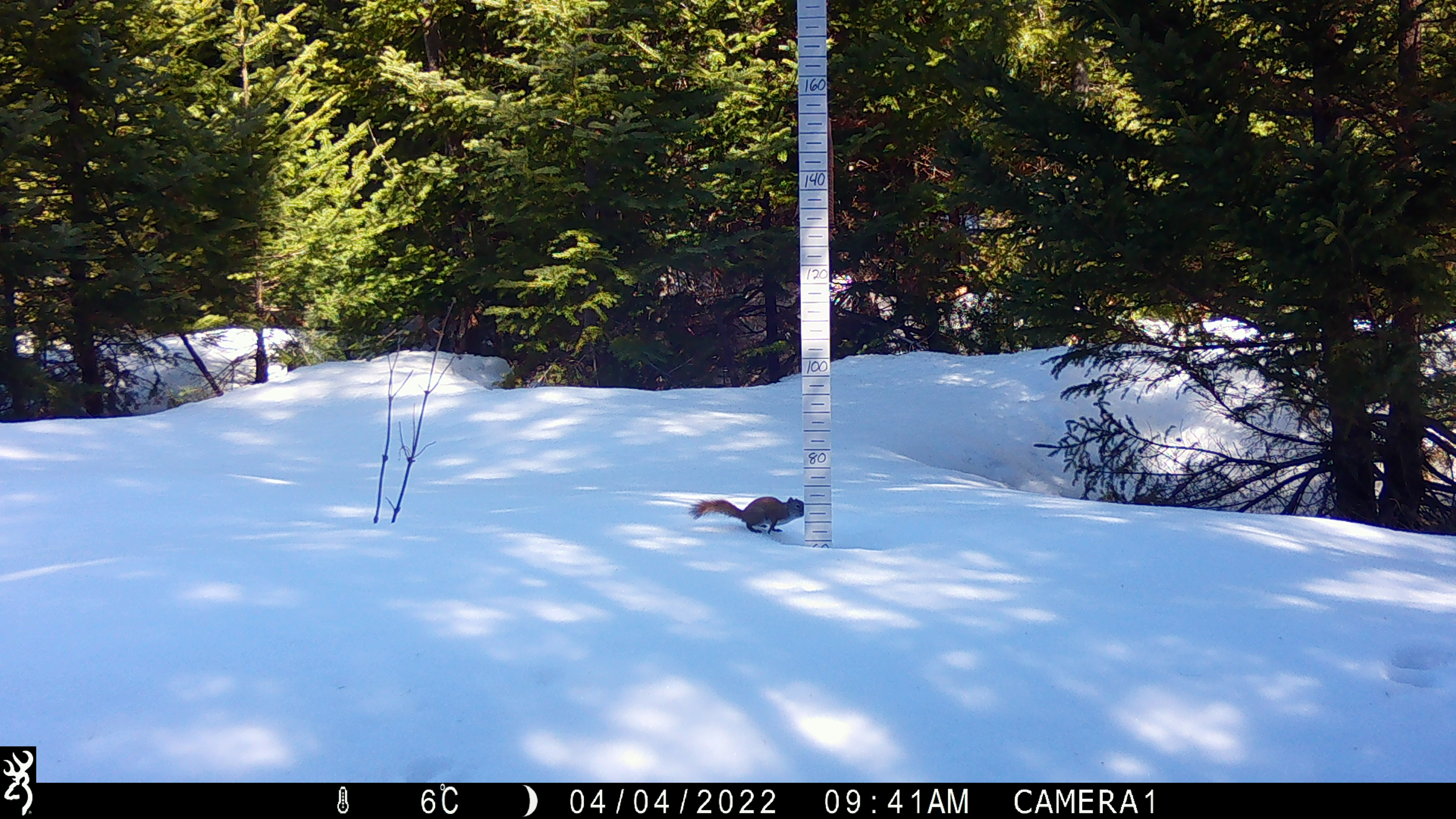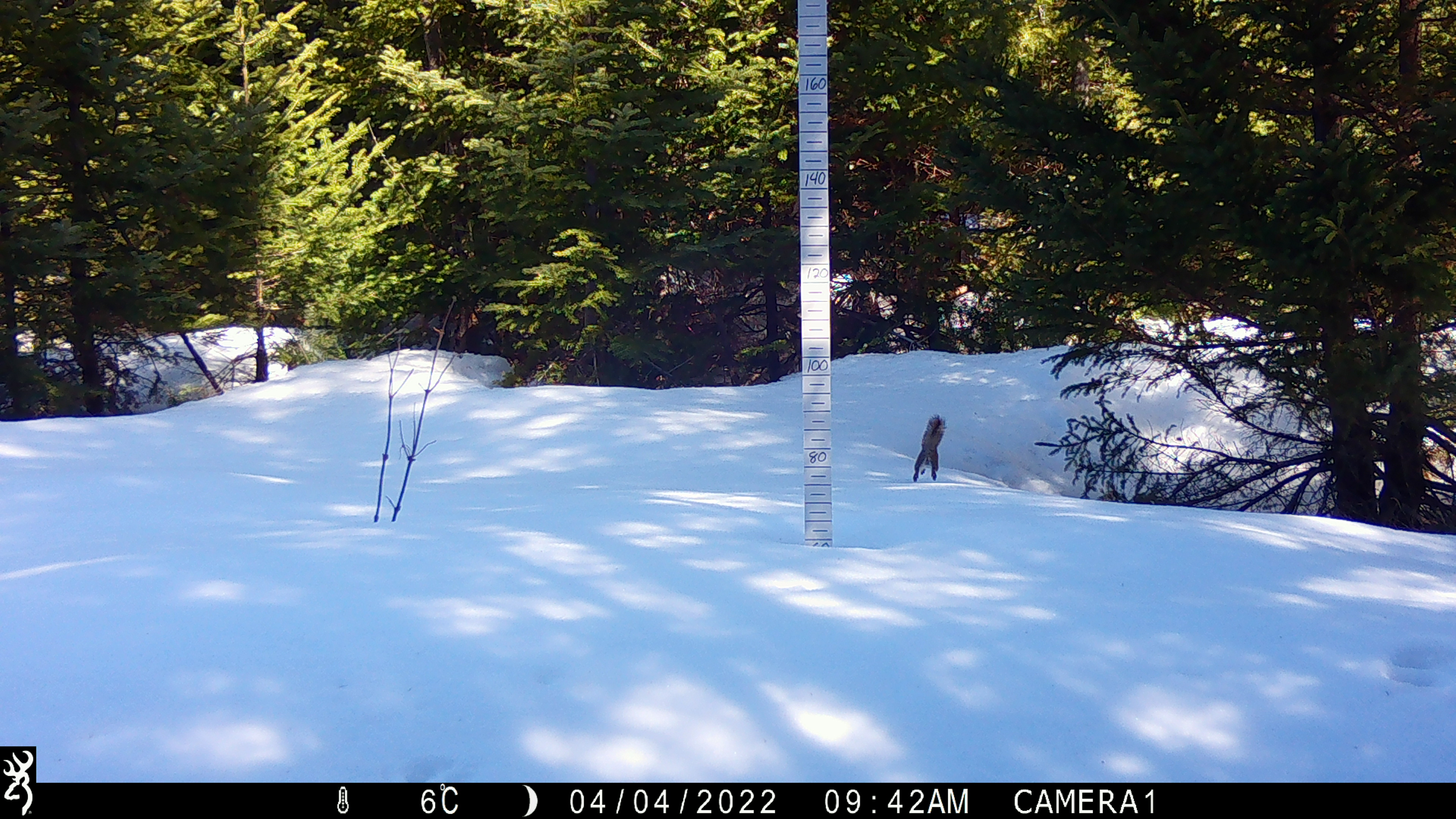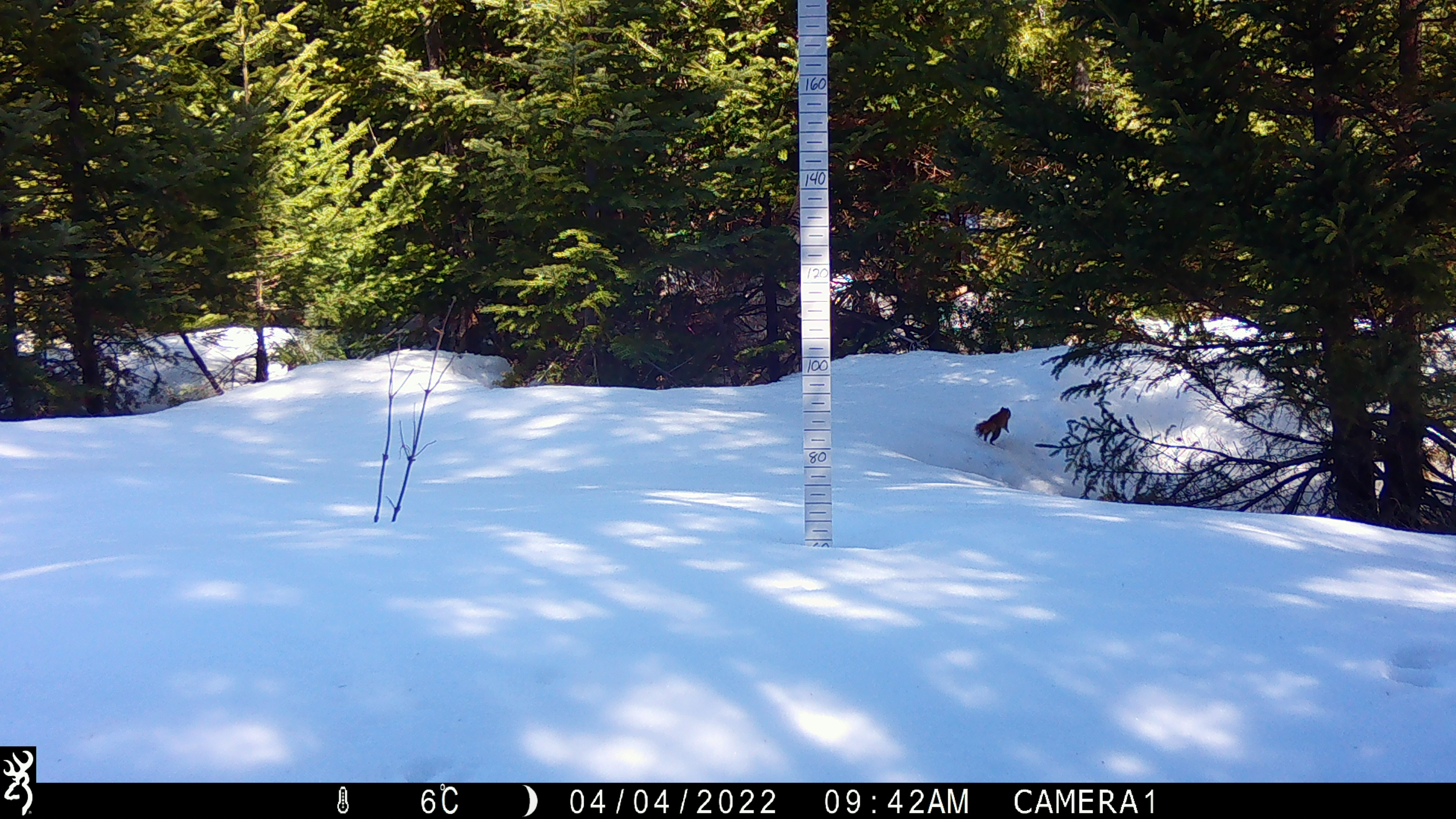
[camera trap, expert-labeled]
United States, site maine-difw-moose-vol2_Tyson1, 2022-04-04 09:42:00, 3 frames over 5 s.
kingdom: Animalia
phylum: Chordata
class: Mammalia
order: Rodentia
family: Sciuridae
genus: Tamiasciurus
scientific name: Tamiasciurus hudsonicus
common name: red squirrel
Red squirrel (Tamiasciurus hudsonicus).